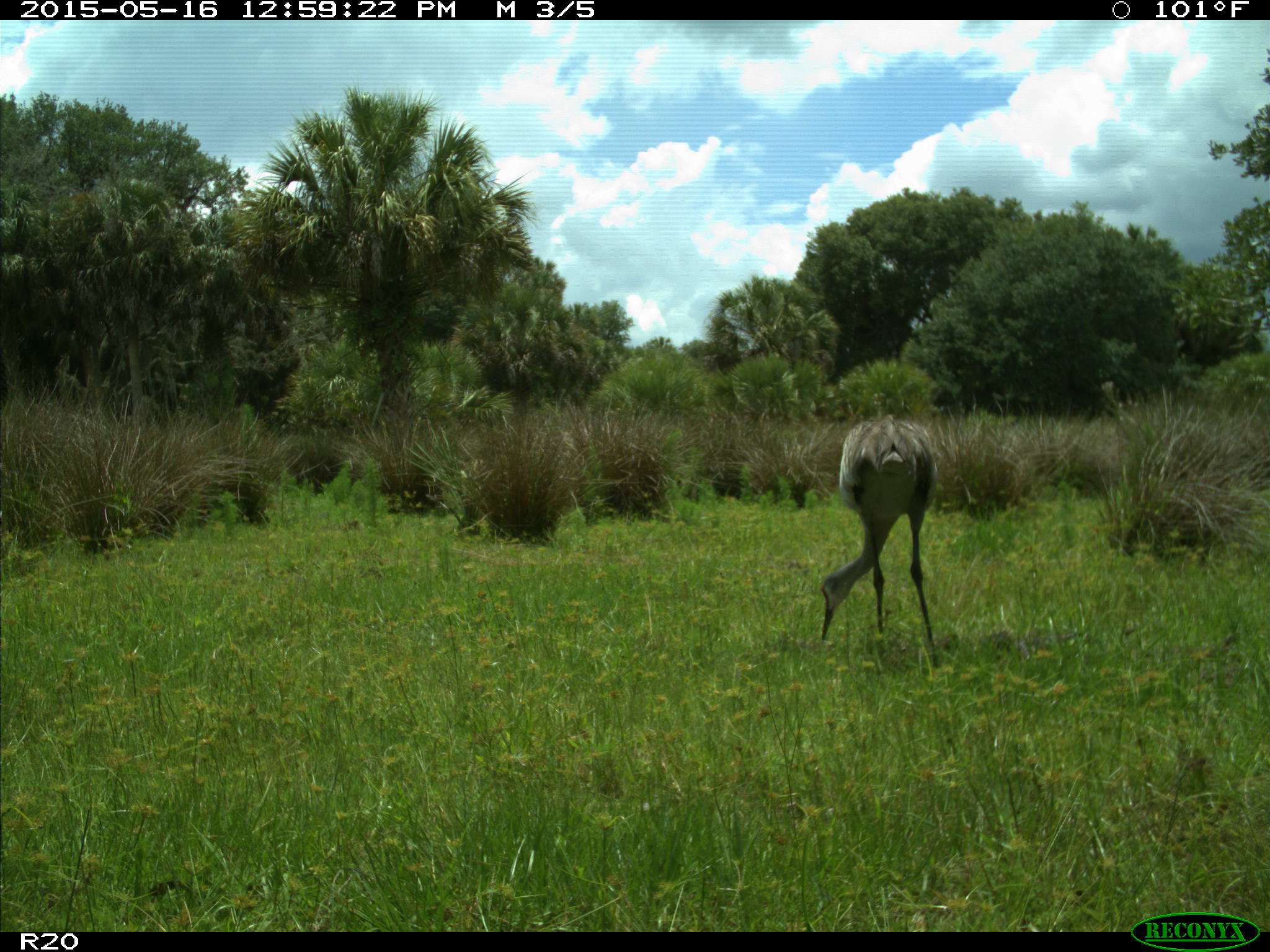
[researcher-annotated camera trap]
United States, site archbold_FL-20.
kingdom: Animalia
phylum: Chordata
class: Aves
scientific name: Aves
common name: birds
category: unidentified bird